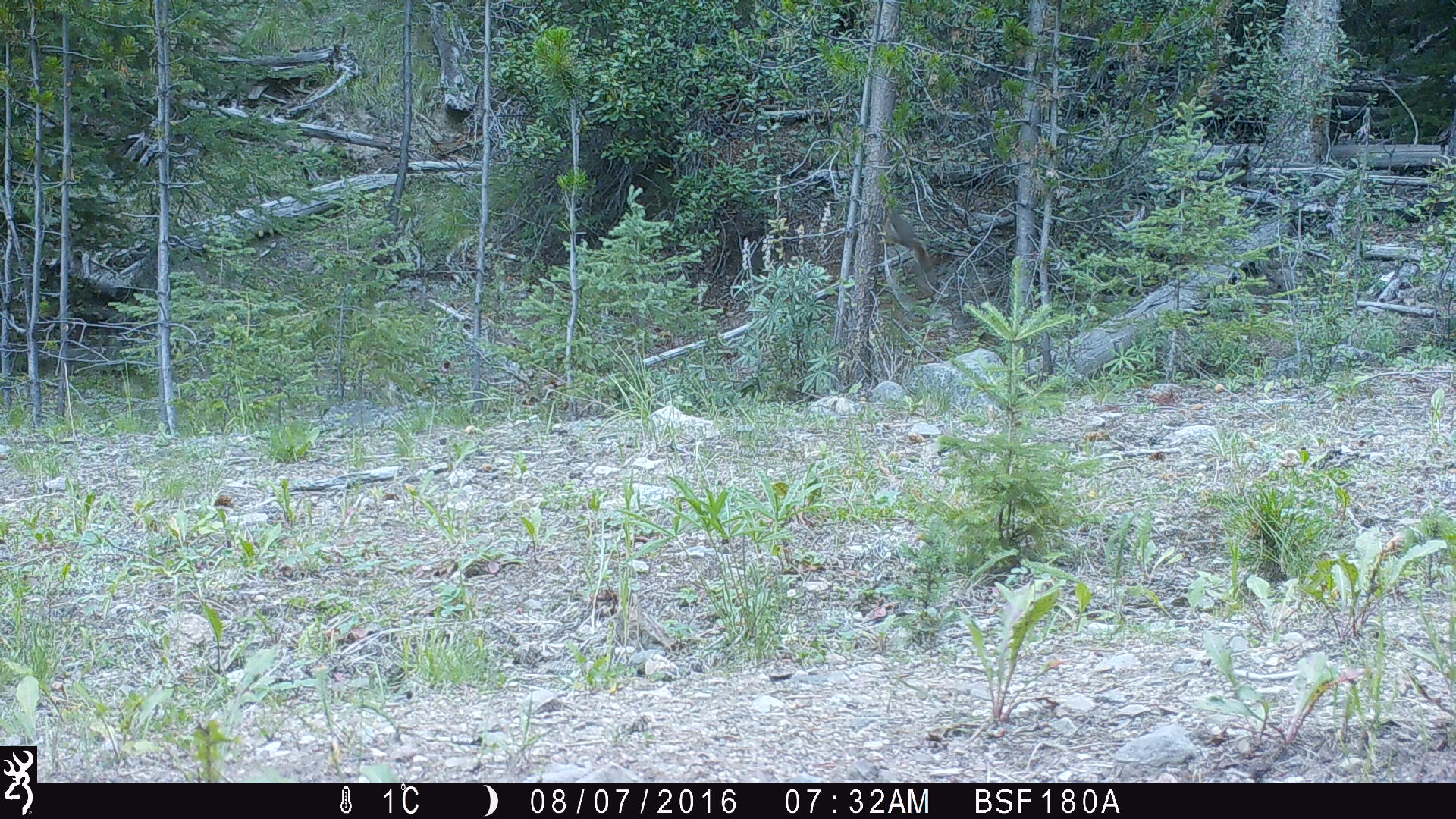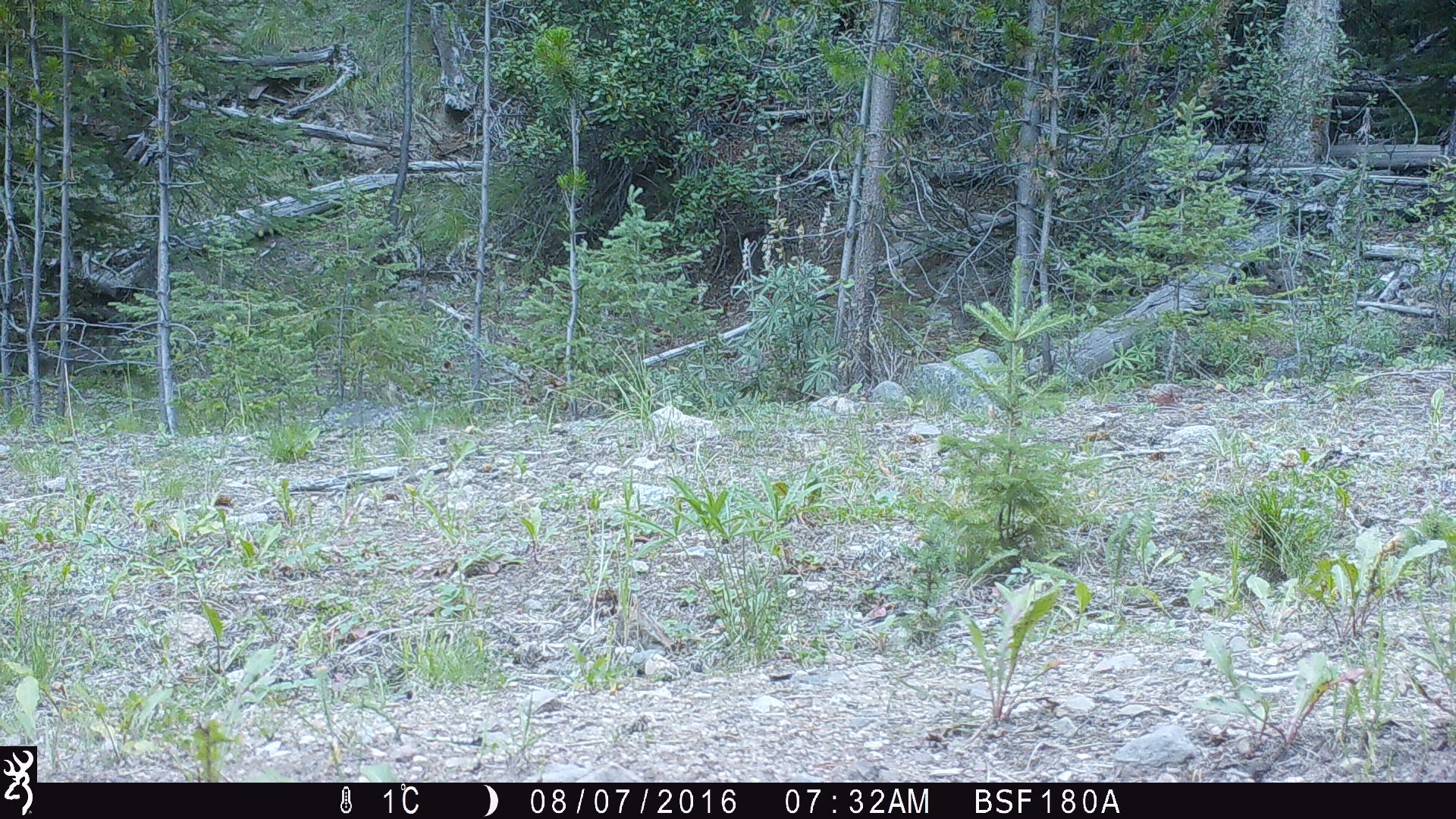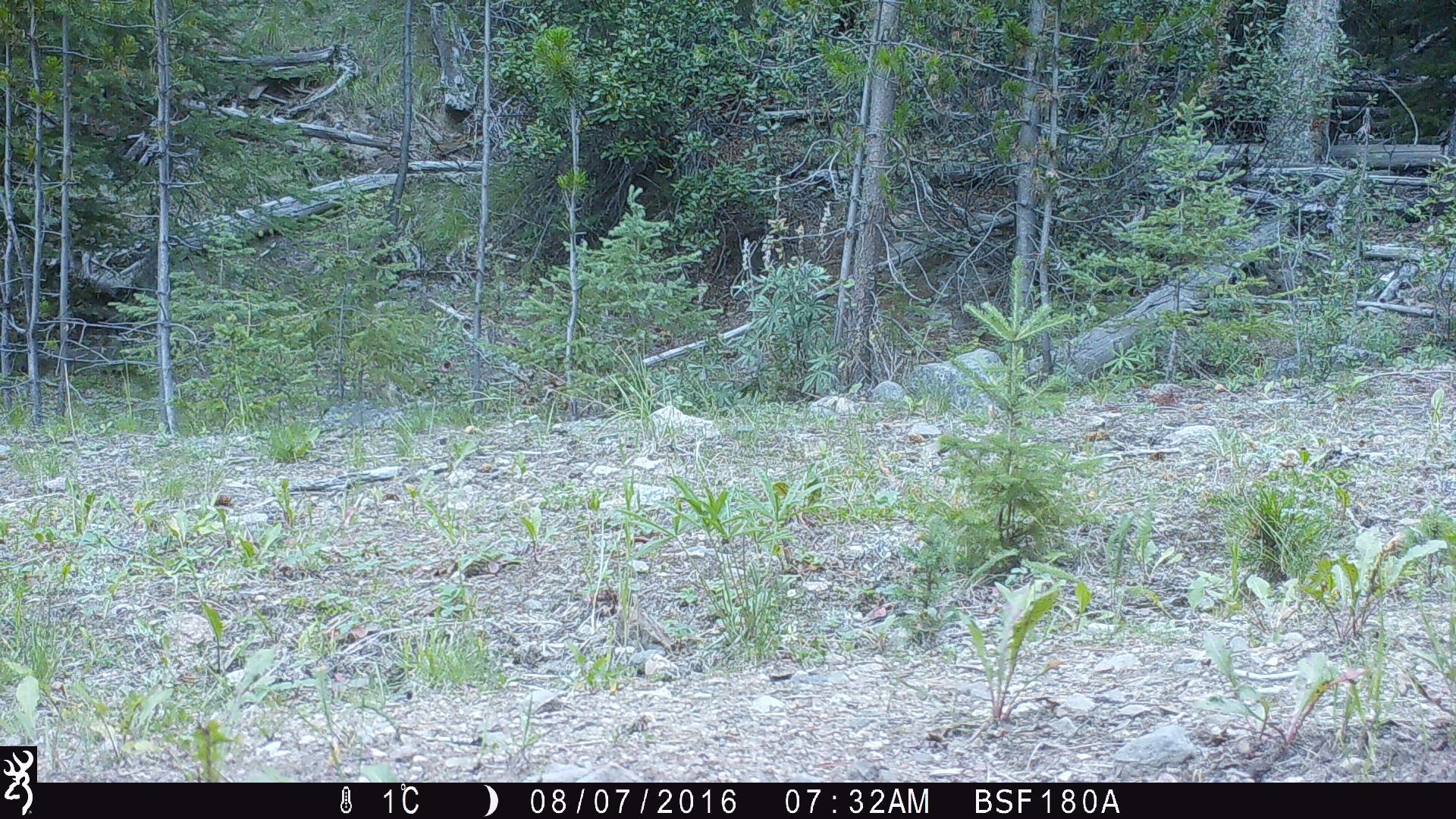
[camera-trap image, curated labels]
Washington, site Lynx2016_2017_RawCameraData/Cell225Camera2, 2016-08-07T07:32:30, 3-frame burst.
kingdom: Animalia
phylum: Chordata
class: Mammalia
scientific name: Mammalia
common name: small mammal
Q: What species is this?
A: Small mammal (Mammalia).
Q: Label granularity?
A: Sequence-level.